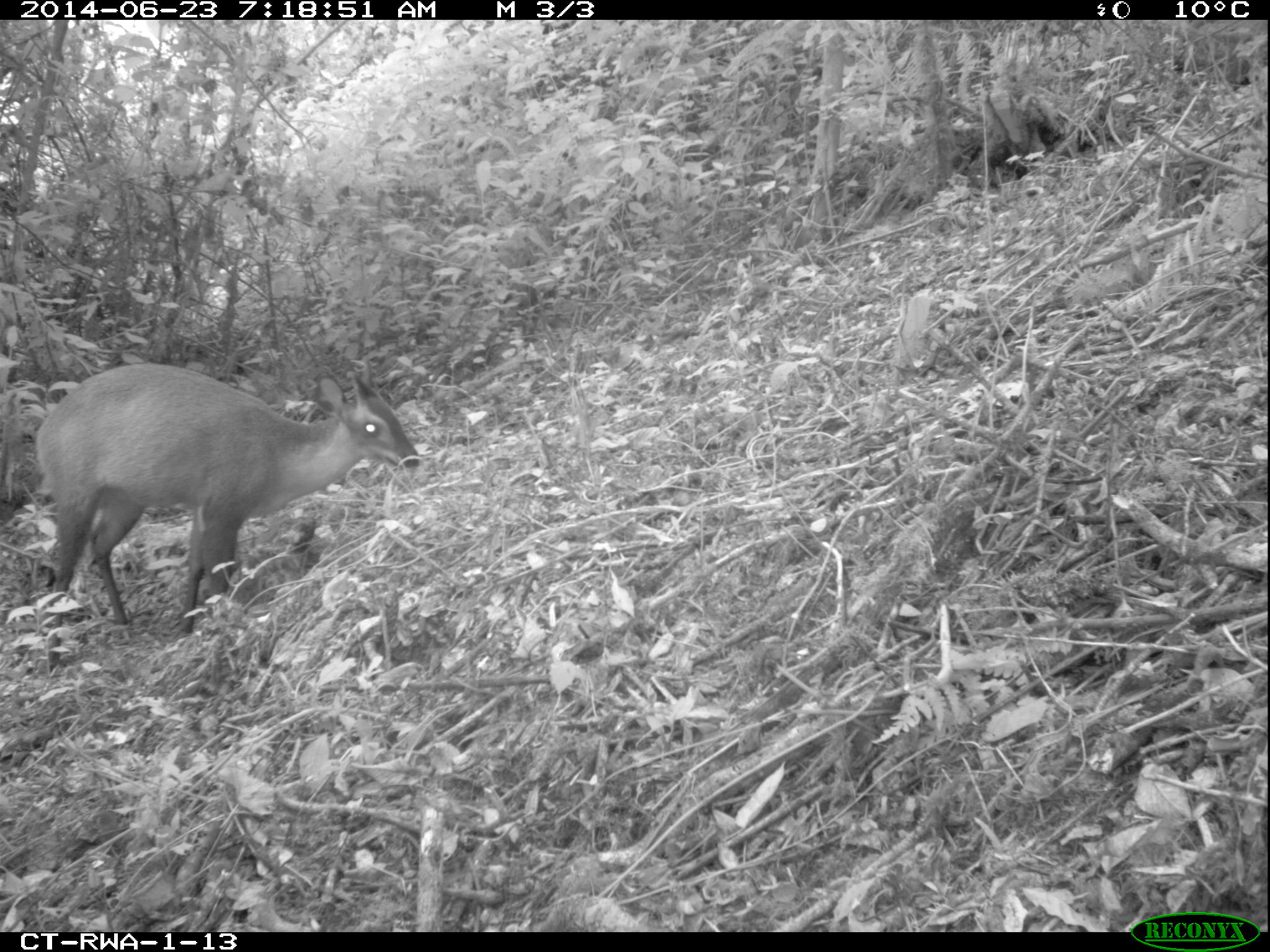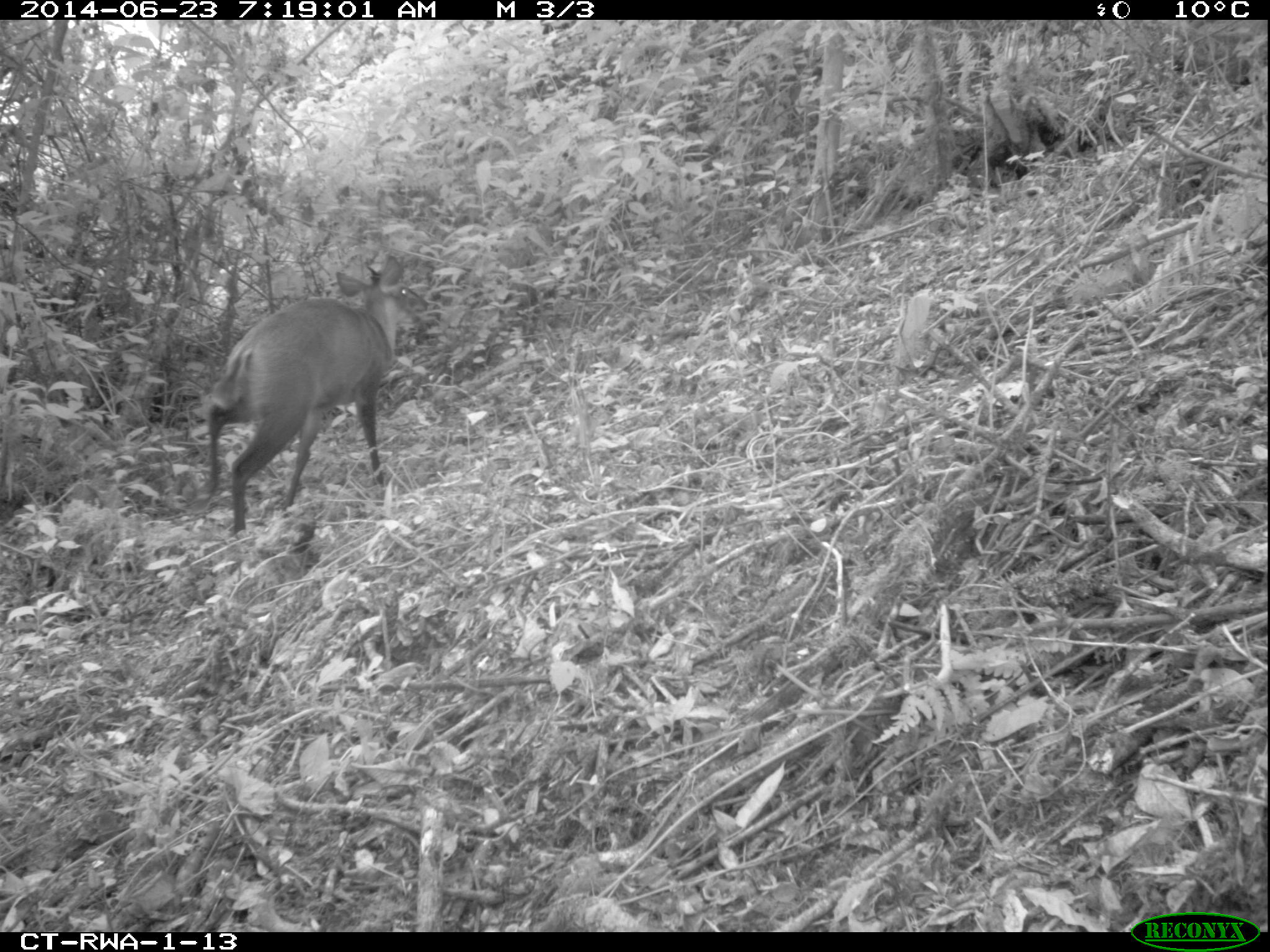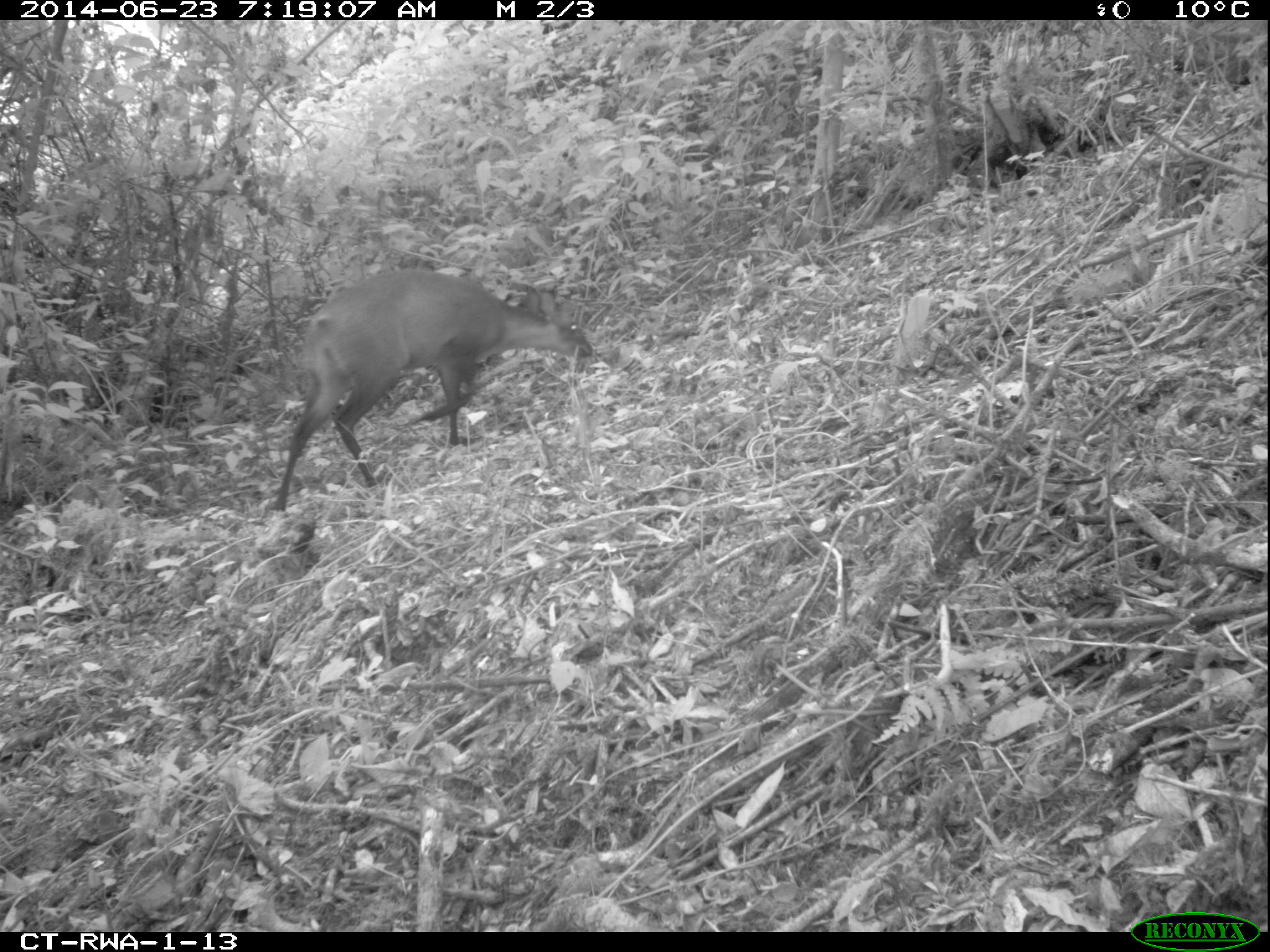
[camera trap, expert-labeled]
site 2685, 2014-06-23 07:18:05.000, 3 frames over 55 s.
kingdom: Animalia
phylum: Chordata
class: Mammalia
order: Artiodactyla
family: Bovidae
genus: Cephalophus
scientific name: Cephalophus nigrifrons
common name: black-fronted duiker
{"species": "Cephalophus nigrifrons (black-fronted duiker)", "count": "1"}